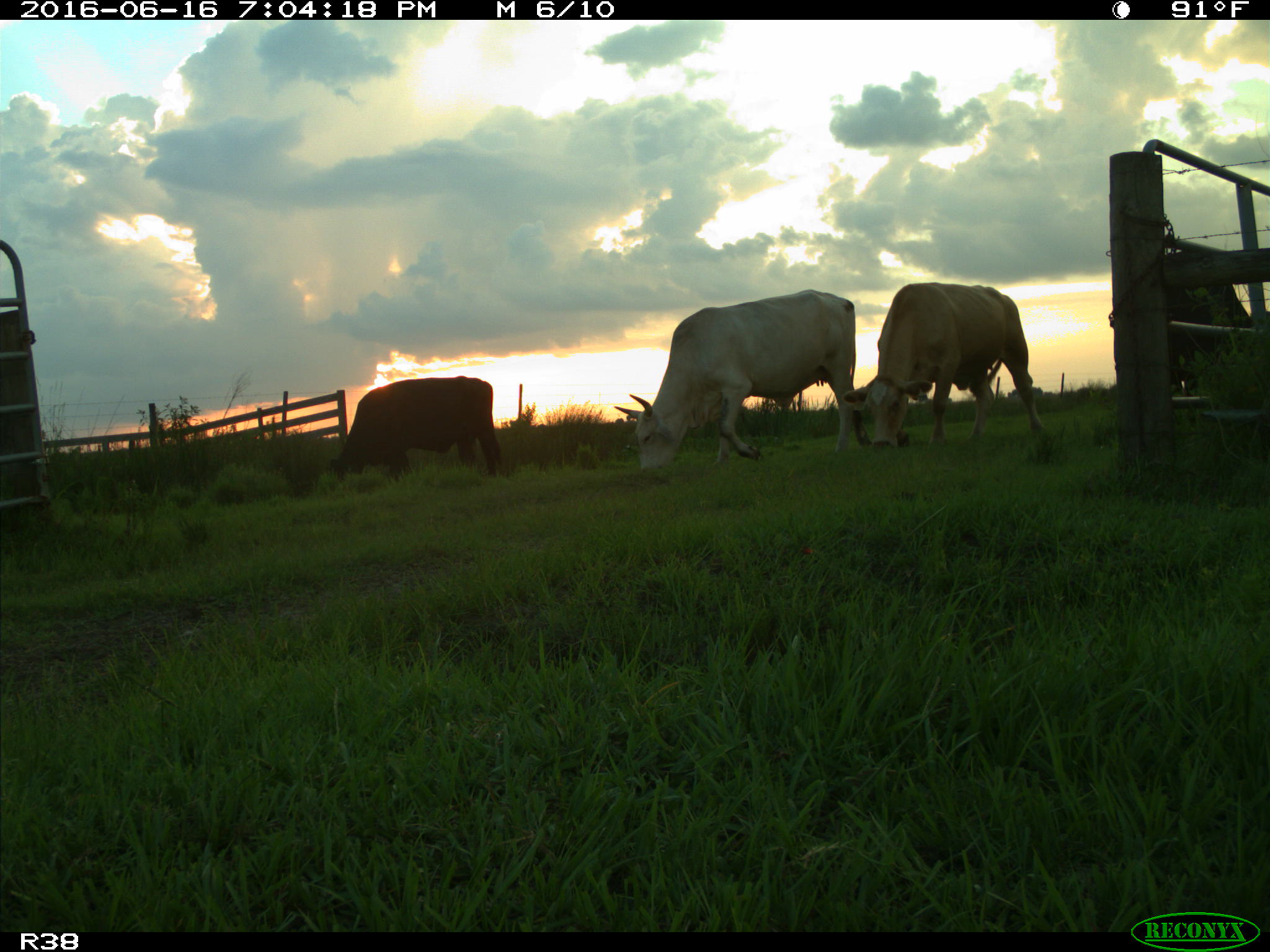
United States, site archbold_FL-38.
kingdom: Animalia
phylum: Chordata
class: Mammalia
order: Artiodactyla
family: Bovidae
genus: Bos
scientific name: Bos taurus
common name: domestic cow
Bos taurus (domestic cow).